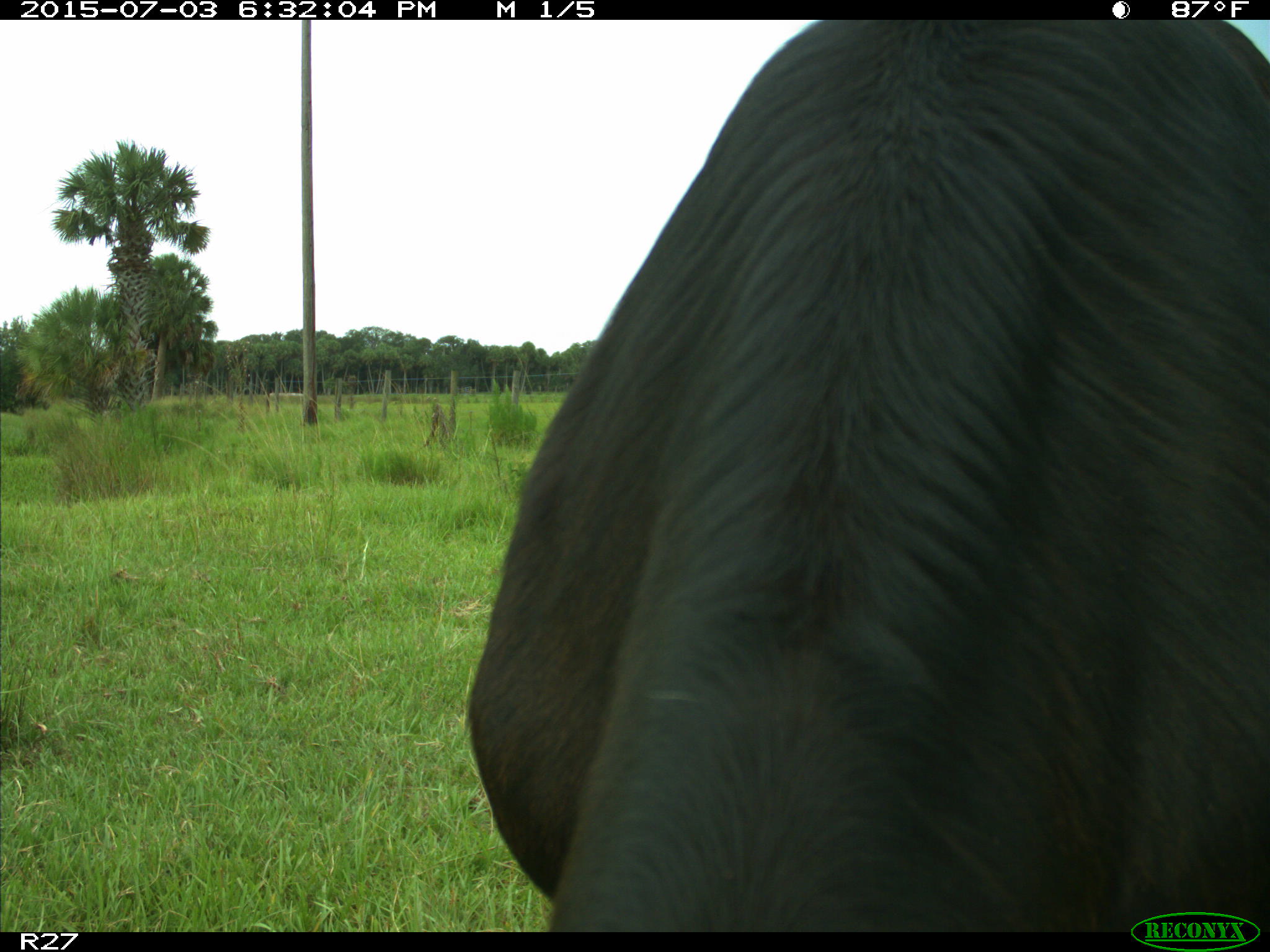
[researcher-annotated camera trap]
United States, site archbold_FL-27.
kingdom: Animalia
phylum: Chordata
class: Mammalia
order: Artiodactyla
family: Bovidae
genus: Bos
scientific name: Bos taurus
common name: domestic cow